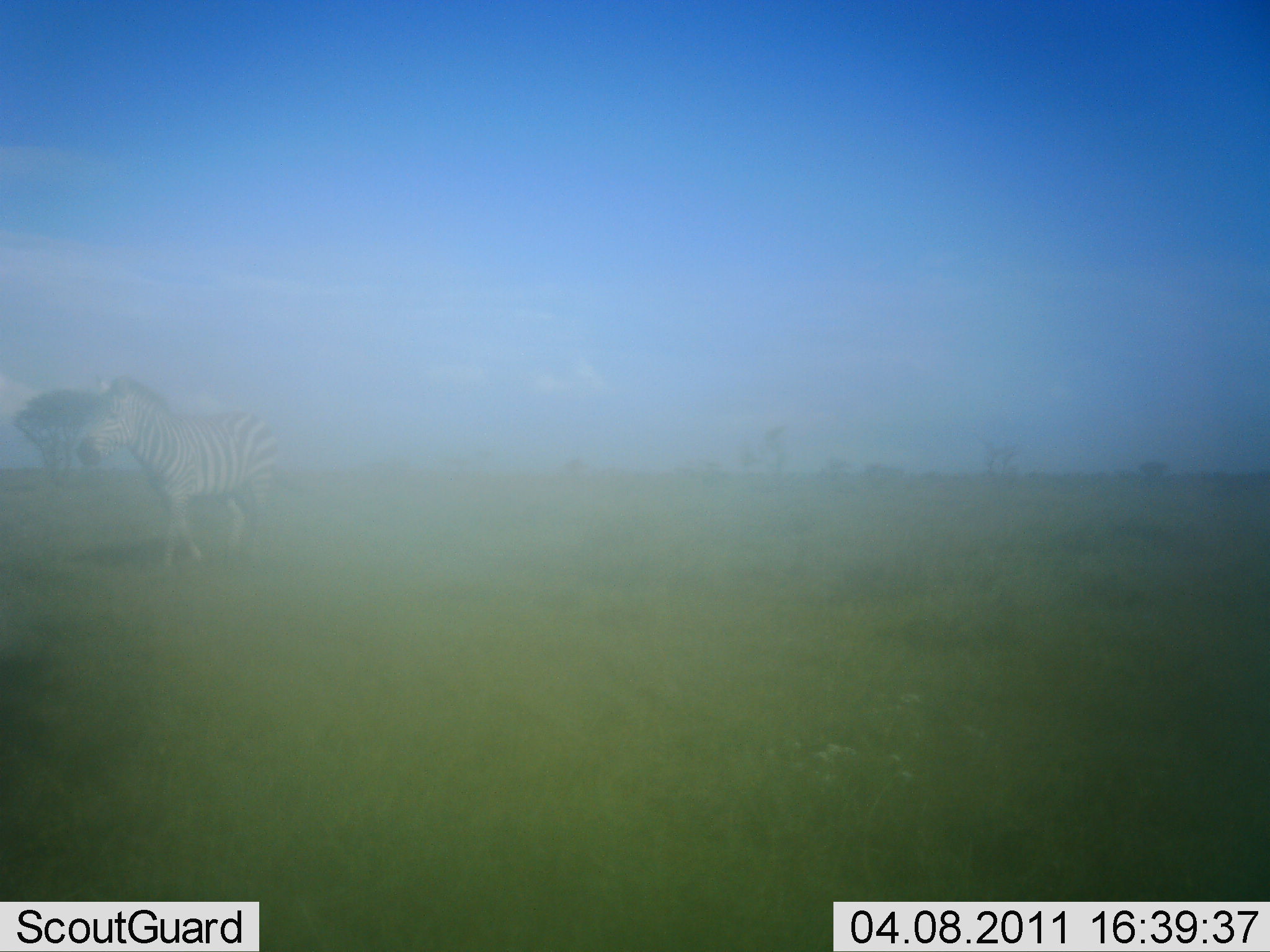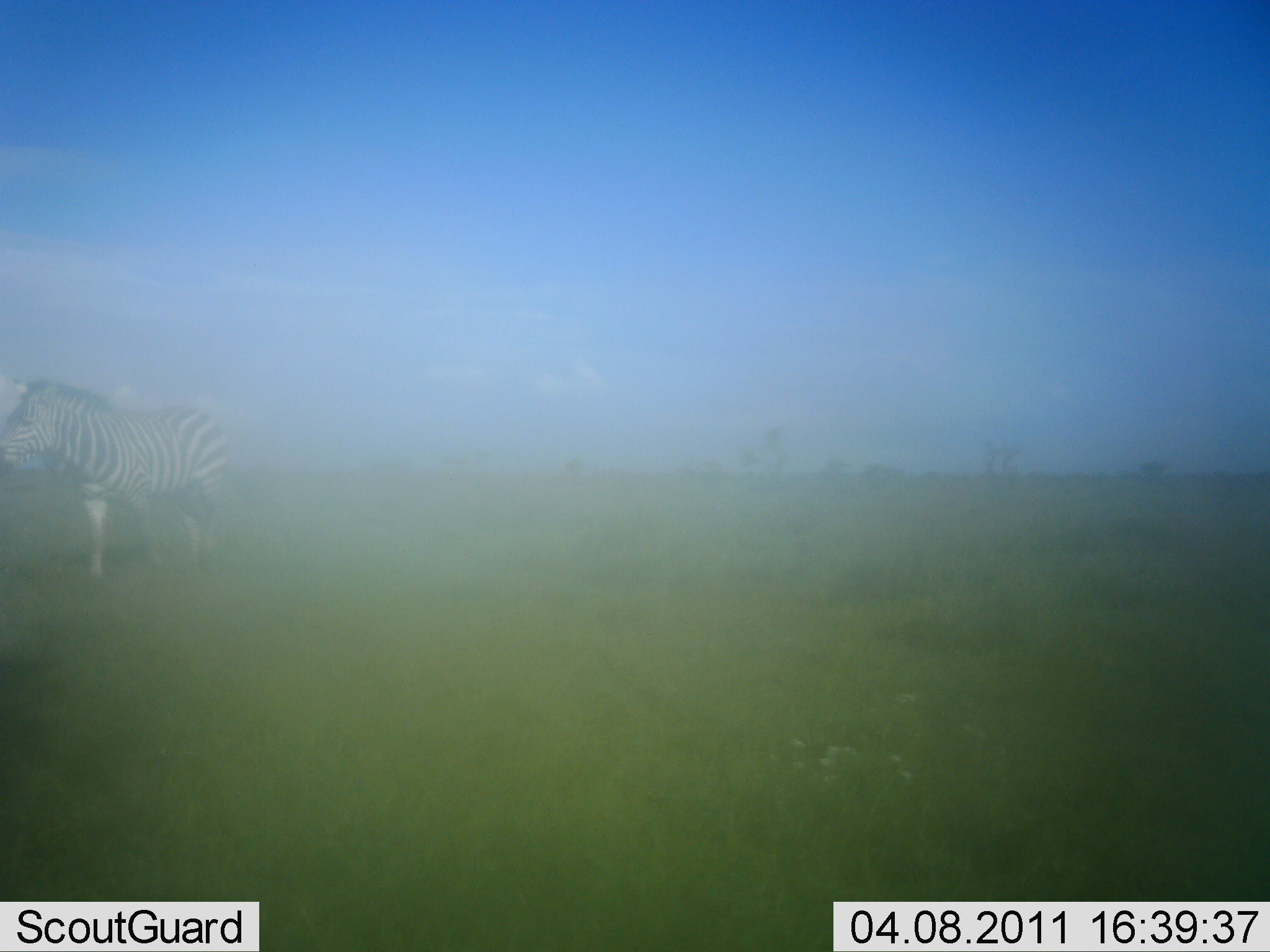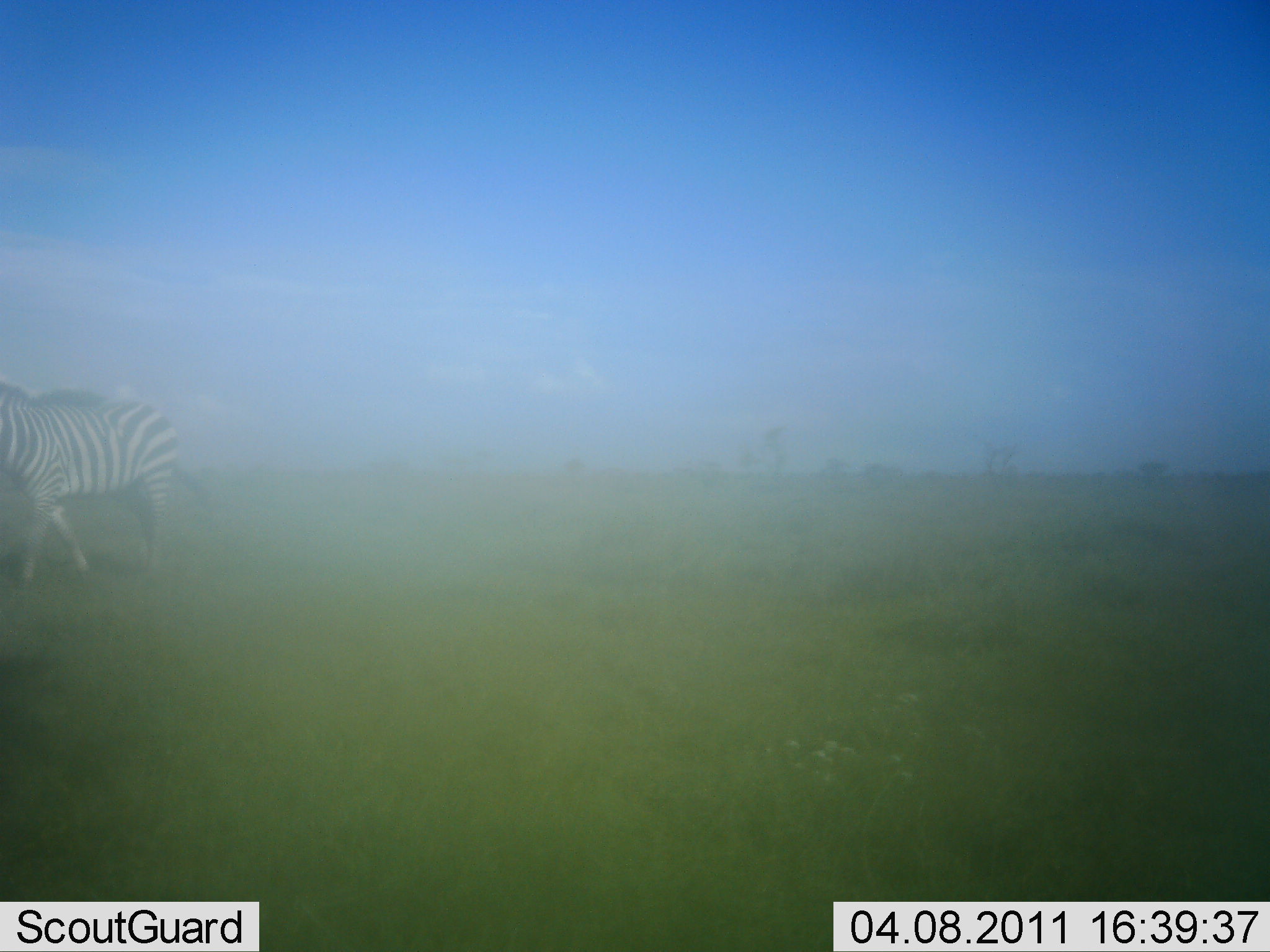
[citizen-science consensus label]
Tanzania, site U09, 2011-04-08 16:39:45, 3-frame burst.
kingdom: Animalia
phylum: Chordata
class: Mammalia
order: Perissodactyla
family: Equidae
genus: Equus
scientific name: Equus quagga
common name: plains zebra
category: zebra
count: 1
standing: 10%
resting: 0%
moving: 90%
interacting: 0%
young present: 0%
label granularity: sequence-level